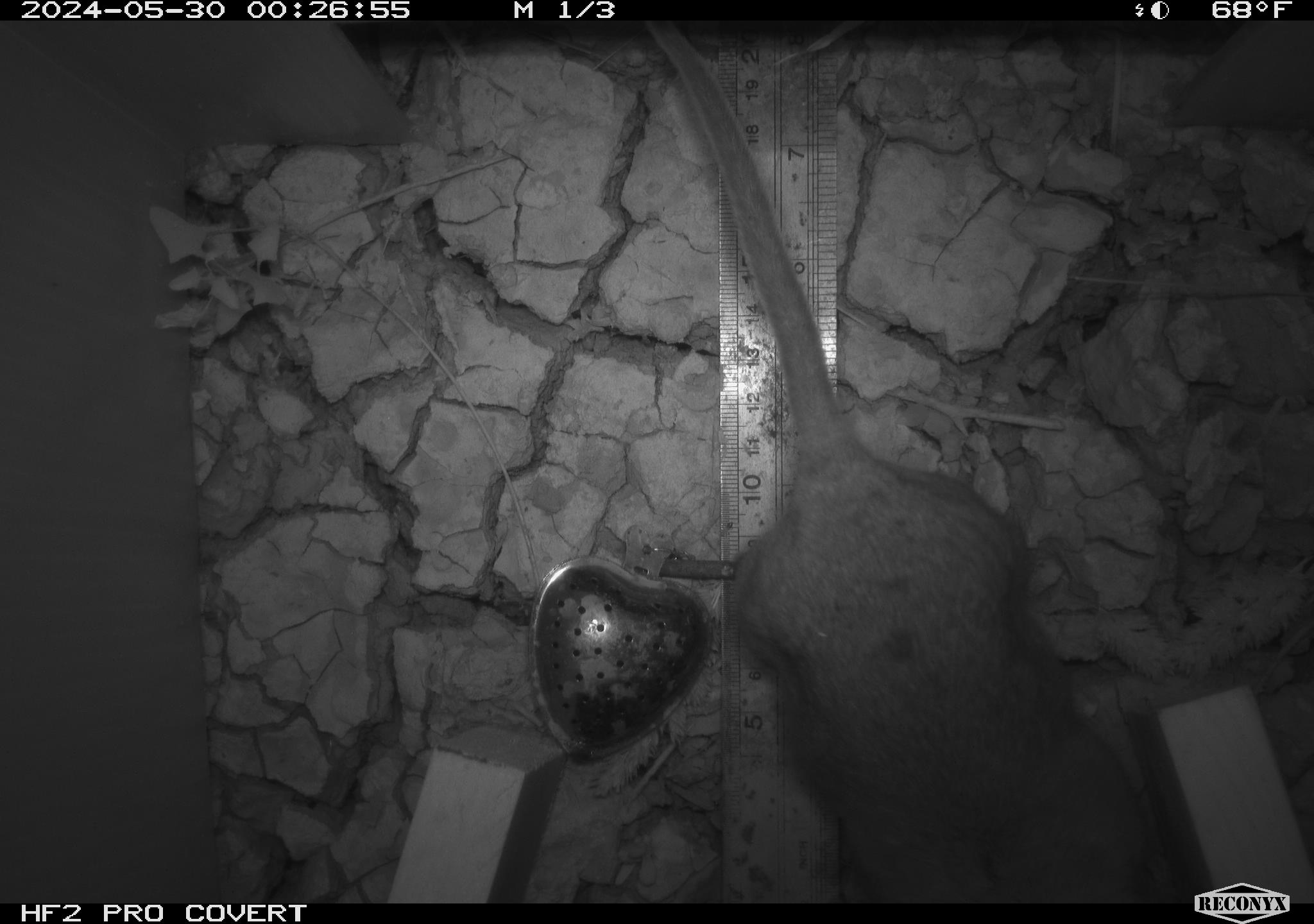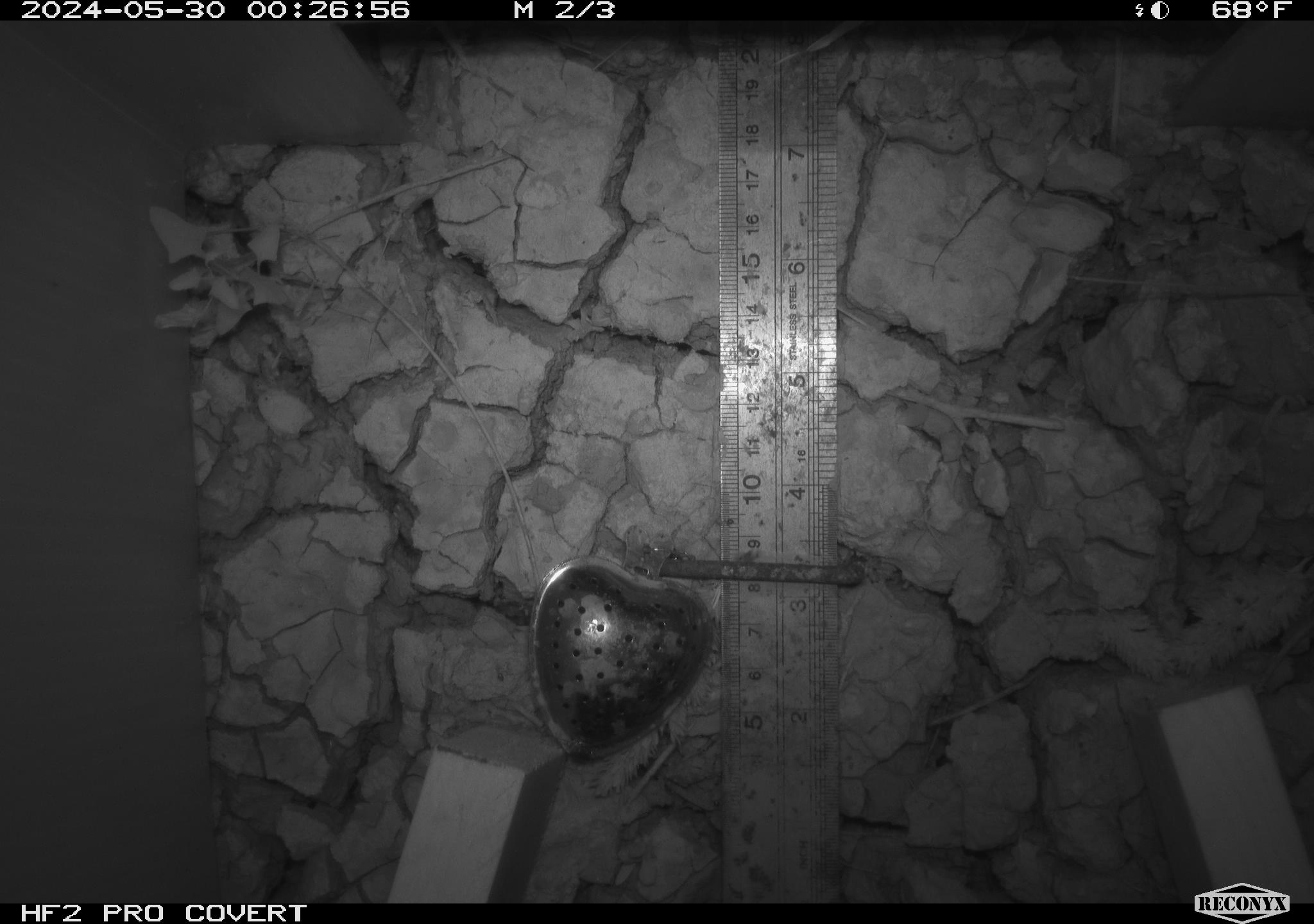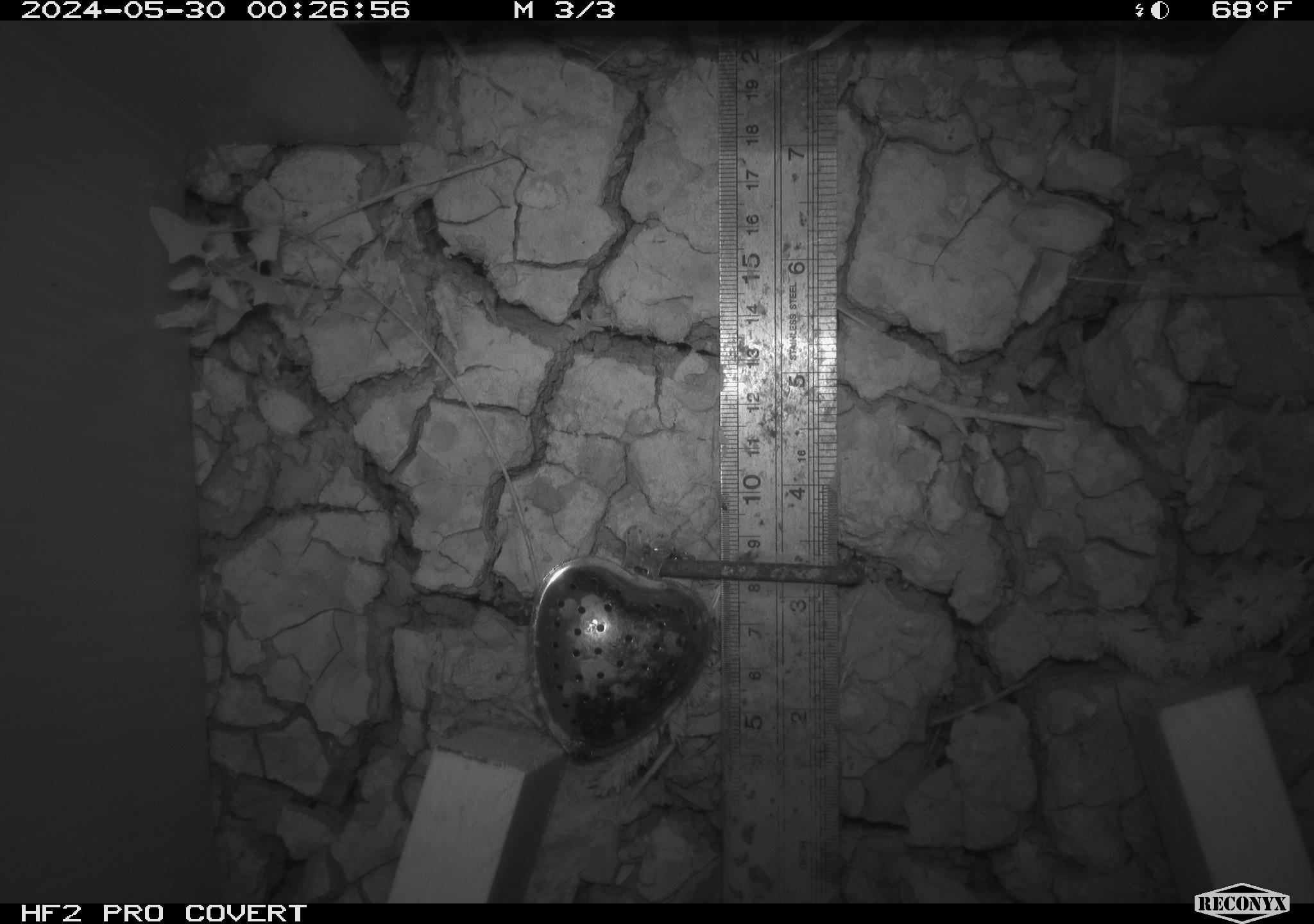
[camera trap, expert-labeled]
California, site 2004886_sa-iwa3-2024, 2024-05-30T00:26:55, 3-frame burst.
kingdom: Animalia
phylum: Chordata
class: Mammalia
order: Rodentia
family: Cricetidae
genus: Neotoma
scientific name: Neotoma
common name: pack rat or woodrat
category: neotoma species